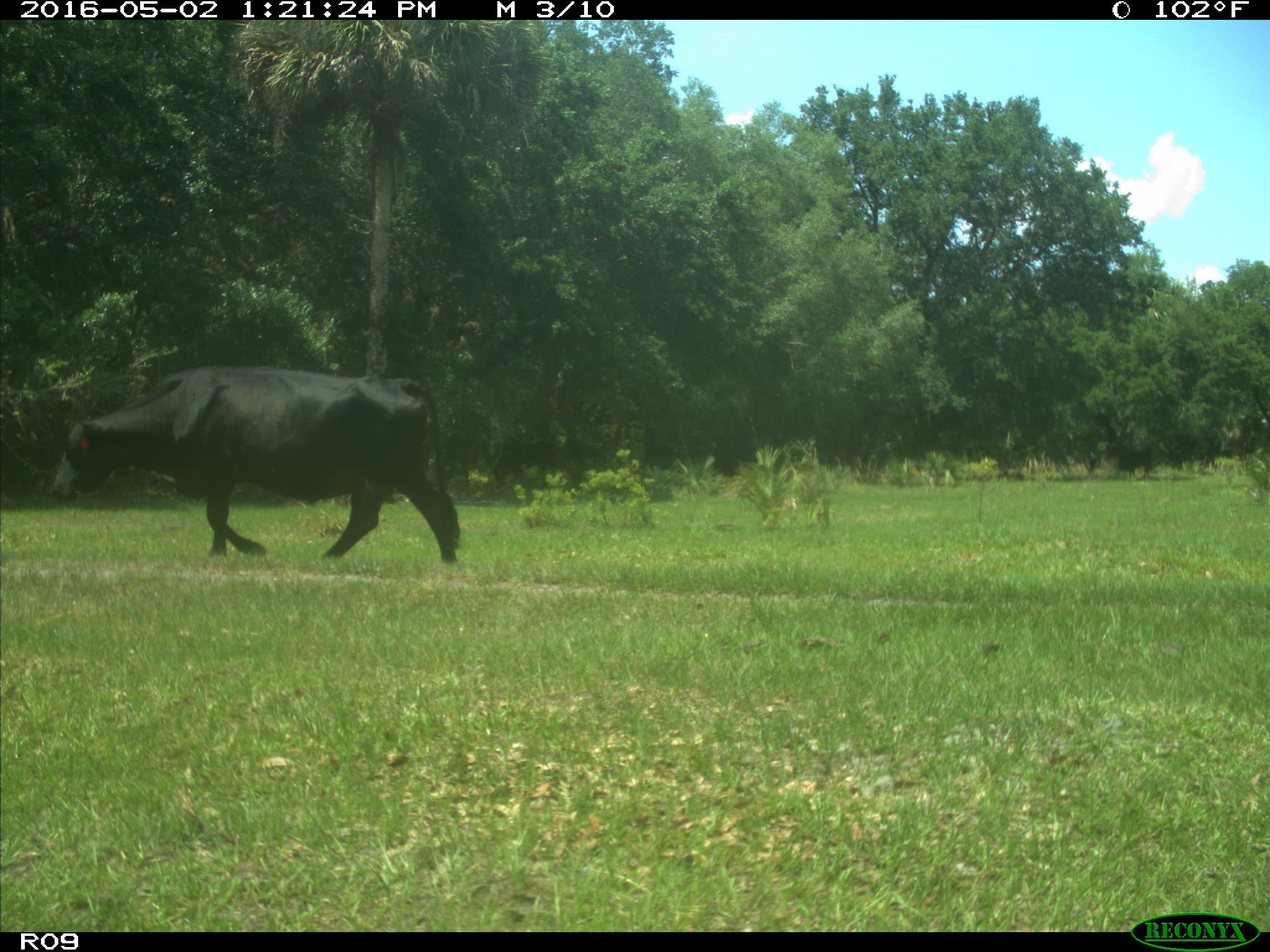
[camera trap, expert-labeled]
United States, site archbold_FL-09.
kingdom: Animalia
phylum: Chordata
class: Mammalia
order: Artiodactyla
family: Bovidae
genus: Bos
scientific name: Bos taurus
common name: domestic cow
Bos taurus (domestic cow).